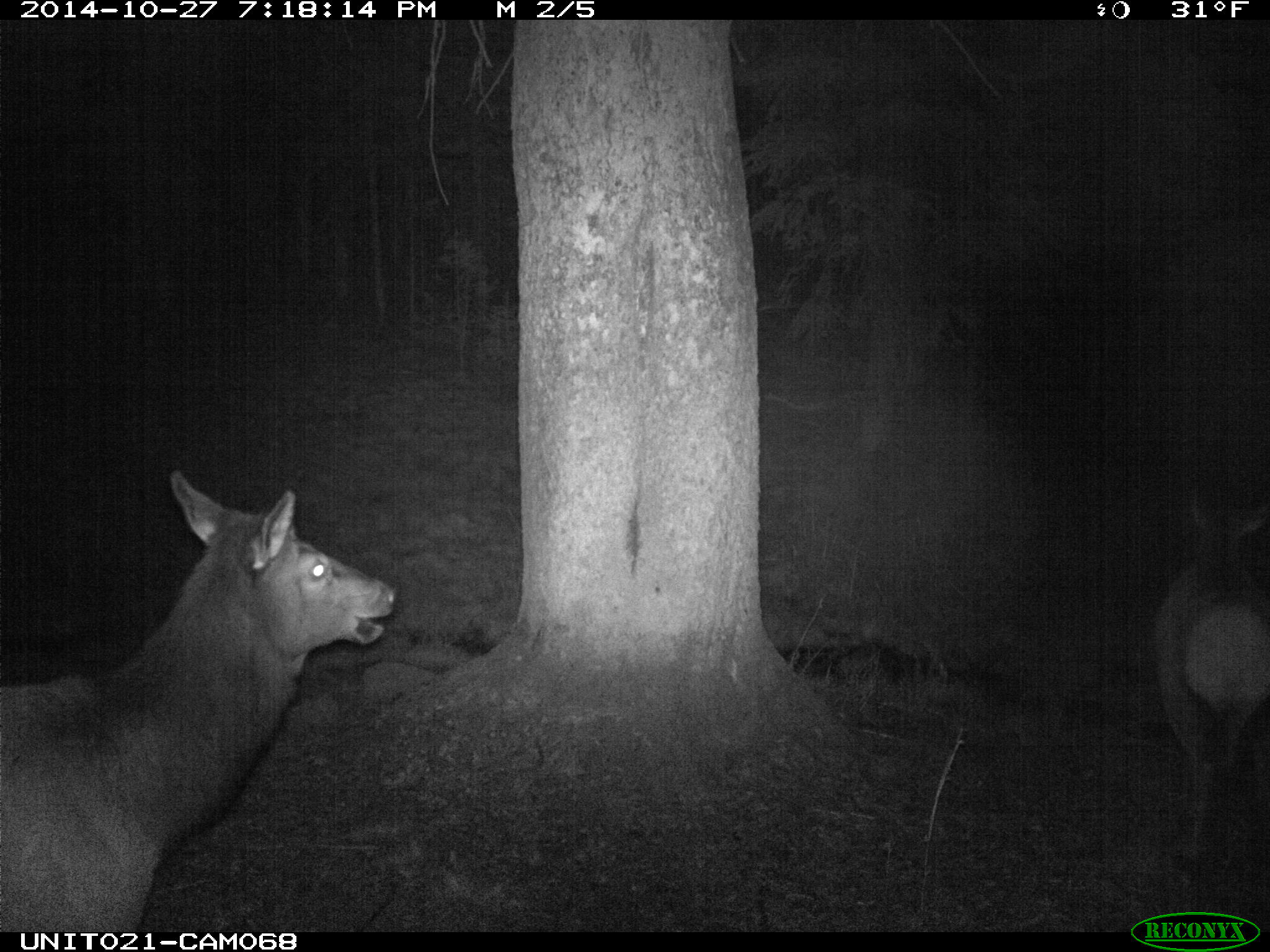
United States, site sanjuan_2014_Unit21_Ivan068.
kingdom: Animalia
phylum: Chordata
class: Mammalia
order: Artiodactyla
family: Cervidae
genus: Cervus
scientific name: Cervus elaphus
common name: red deer